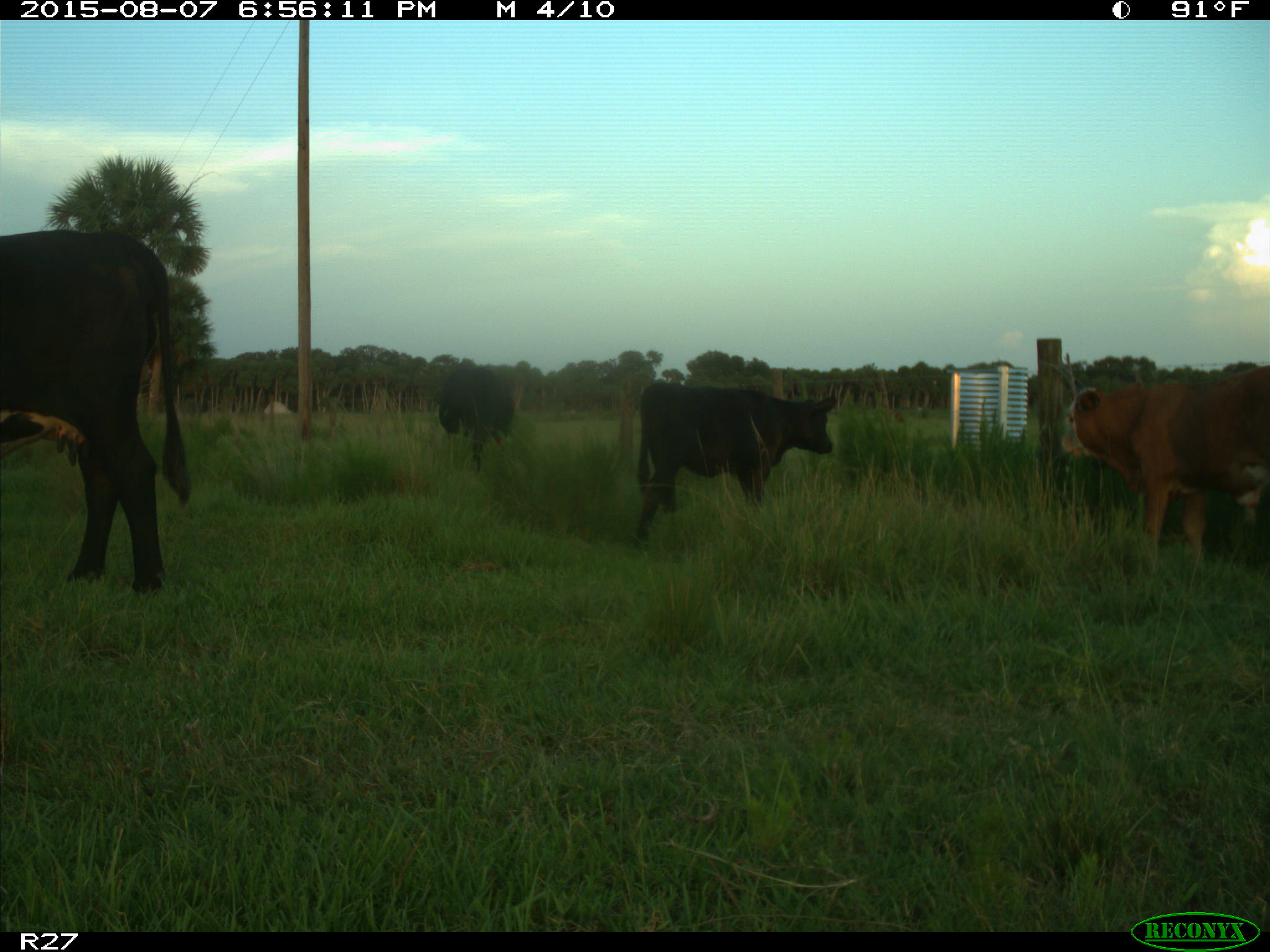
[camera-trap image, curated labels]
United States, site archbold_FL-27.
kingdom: Animalia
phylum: Chordata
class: Mammalia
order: Artiodactyla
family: Bovidae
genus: Bos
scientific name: Bos taurus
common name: domestic cow